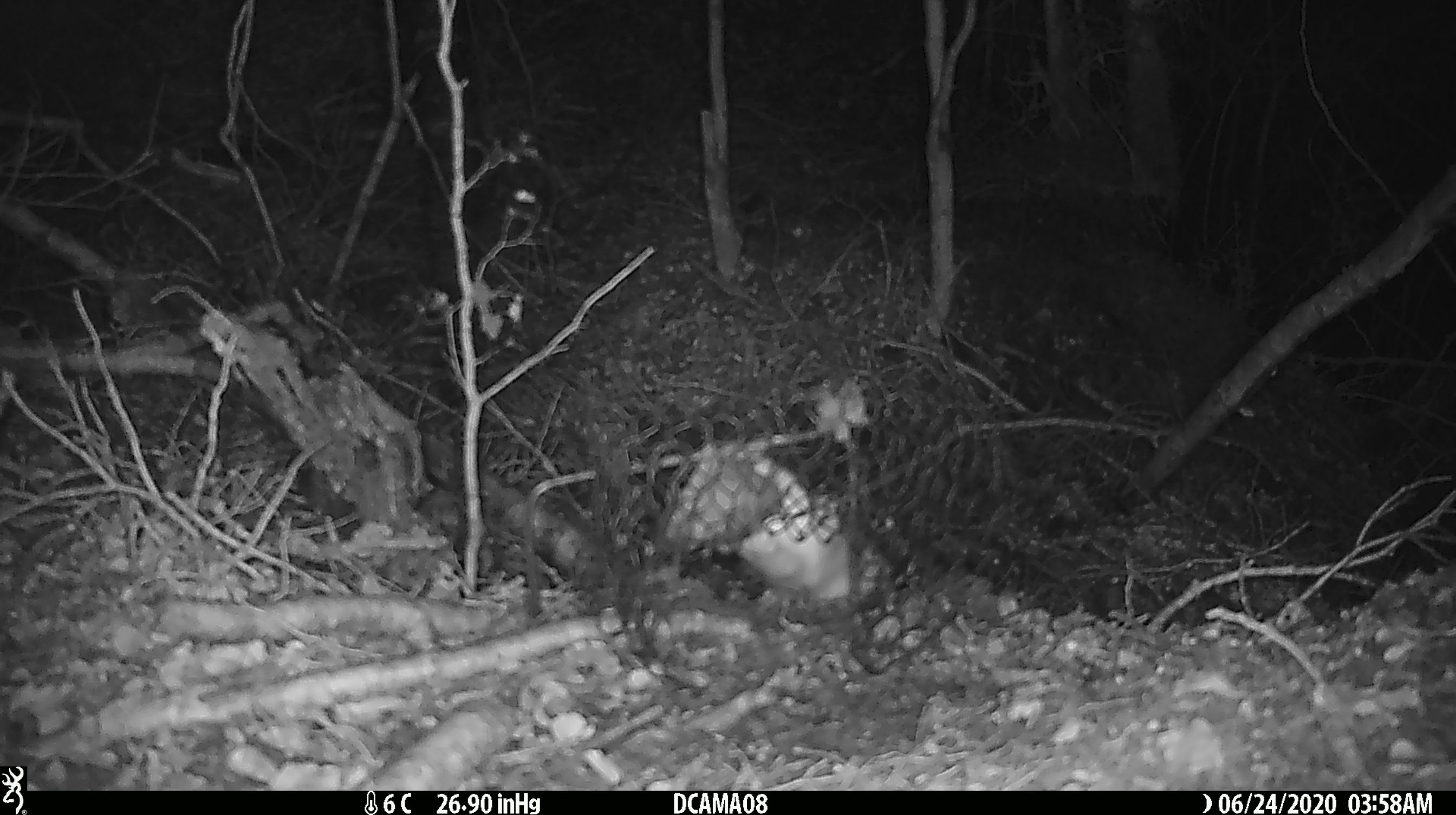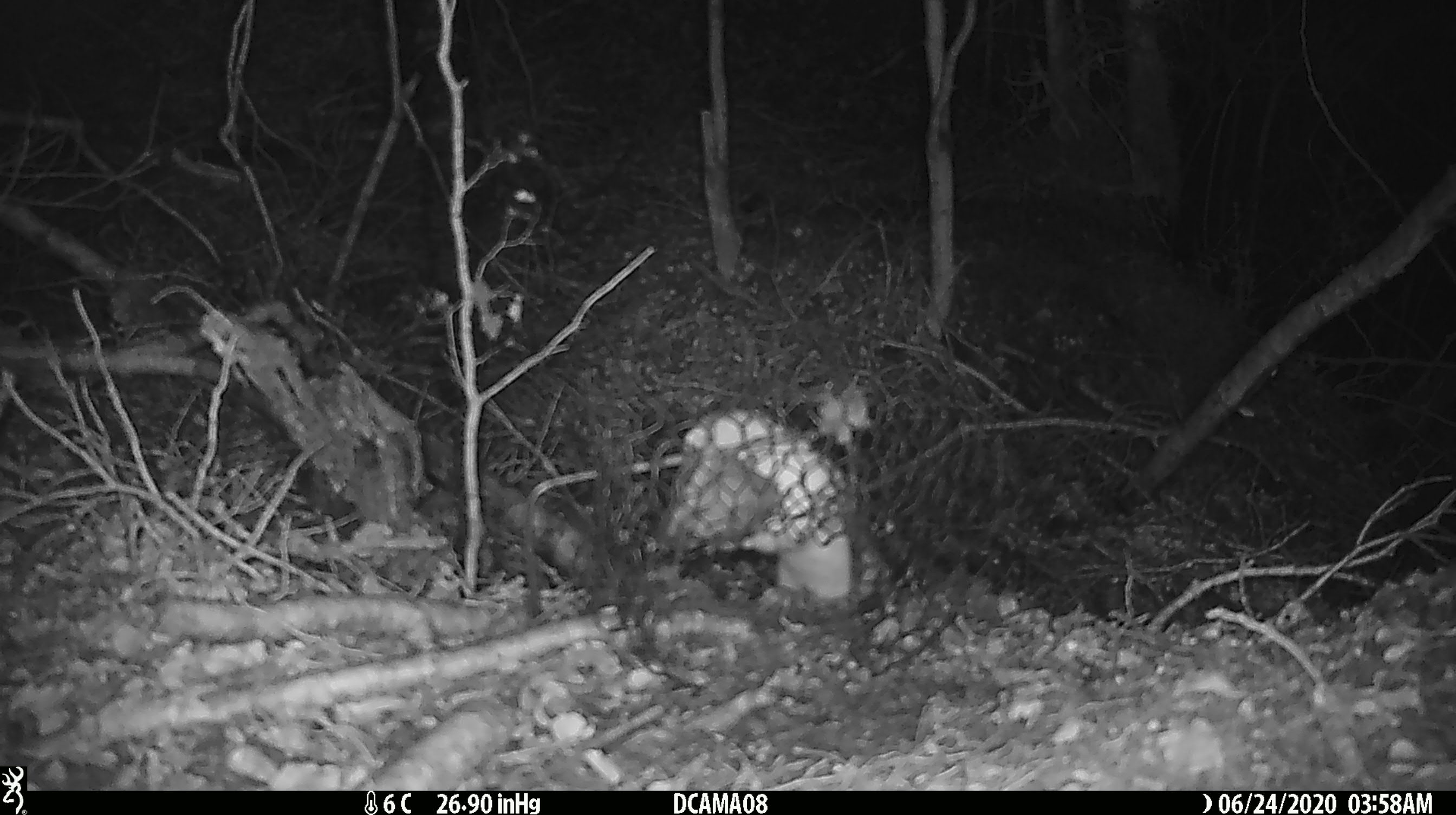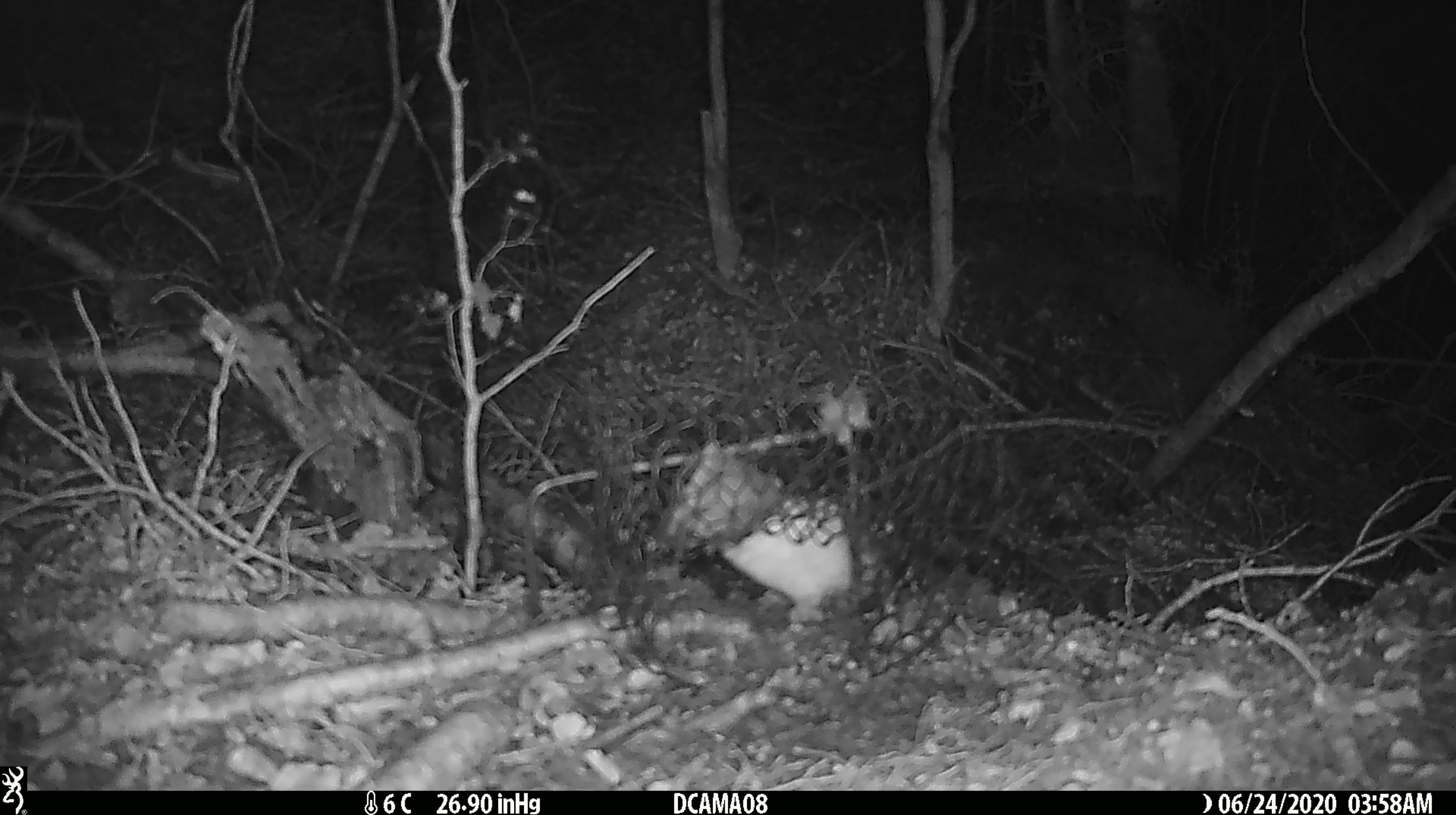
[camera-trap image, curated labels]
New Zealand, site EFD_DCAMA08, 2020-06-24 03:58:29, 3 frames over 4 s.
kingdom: Animalia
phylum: Chordata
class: Mammalia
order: Carnivora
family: Mustelidae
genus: Mustela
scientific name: Mustela nivalis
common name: least weasel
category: weasel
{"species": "weasel (least weasel) (Mustela nivalis)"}